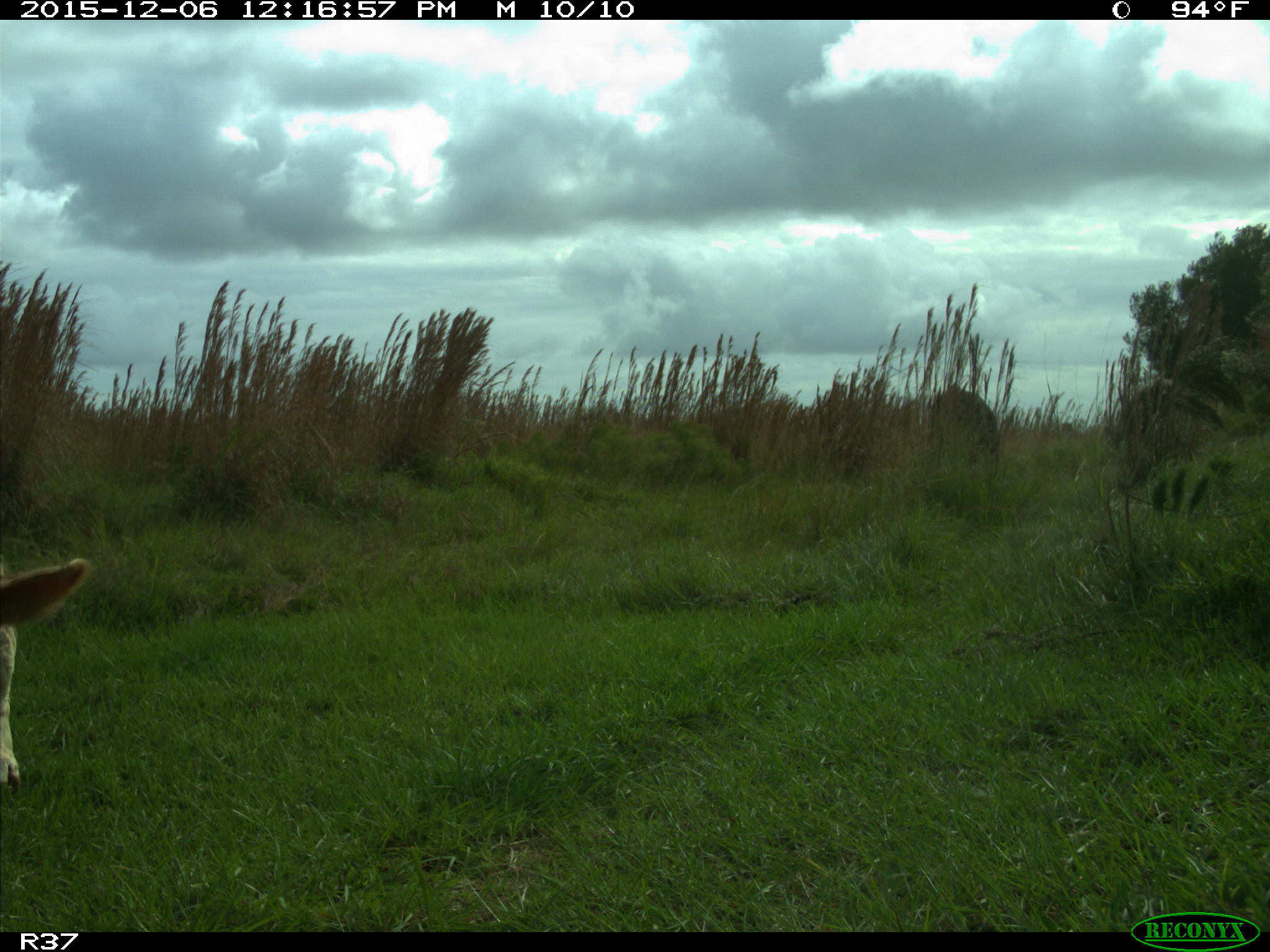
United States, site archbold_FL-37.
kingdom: Animalia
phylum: Chordata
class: Mammalia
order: Artiodactyla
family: Bovidae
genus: Bos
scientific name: Bos taurus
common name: domestic cow